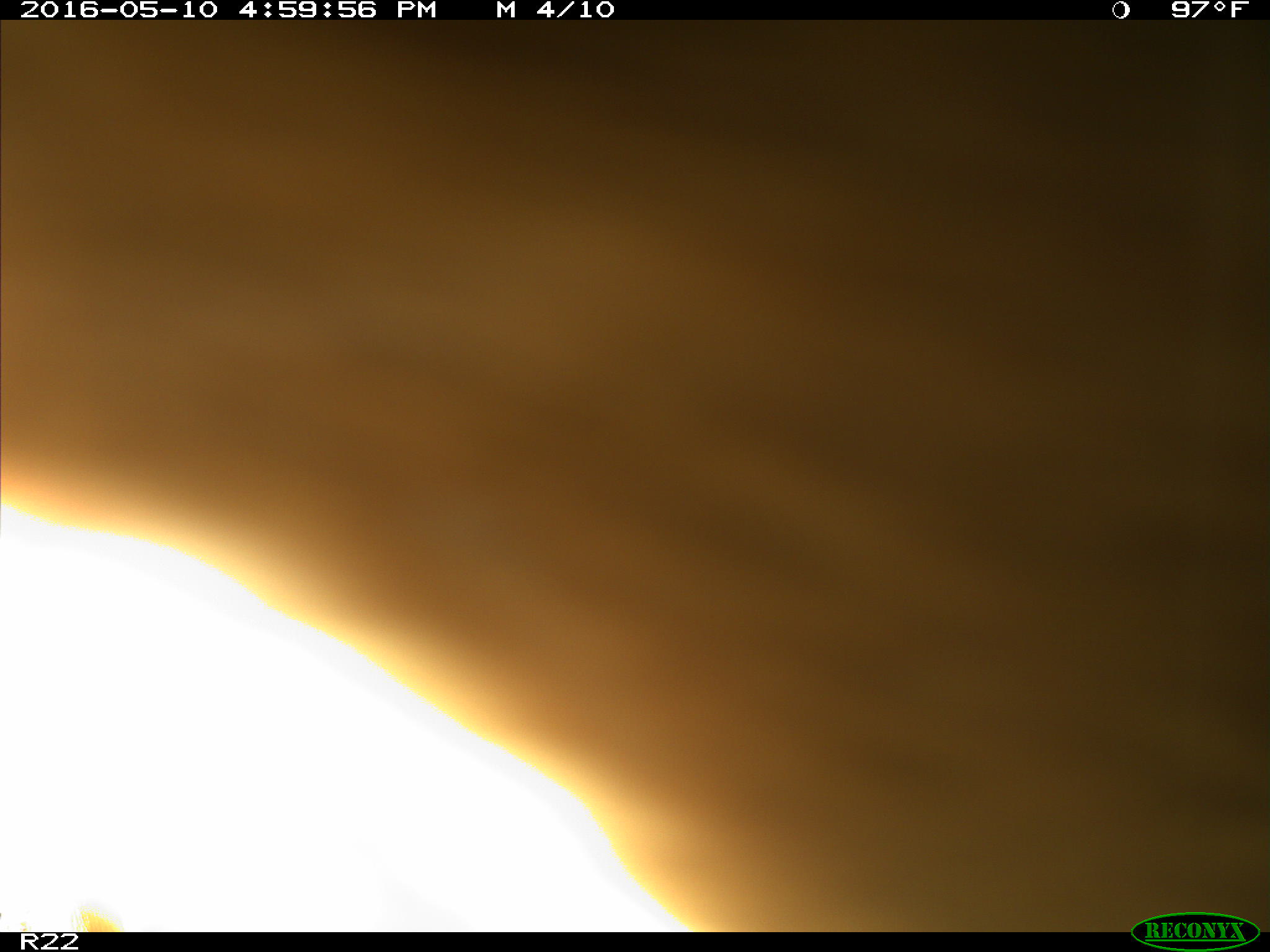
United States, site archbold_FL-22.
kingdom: Animalia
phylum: Chordata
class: Mammalia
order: Artiodactyla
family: Bovidae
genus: Bos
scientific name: Bos taurus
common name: domestic cow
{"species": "Bos taurus (domestic cow)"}